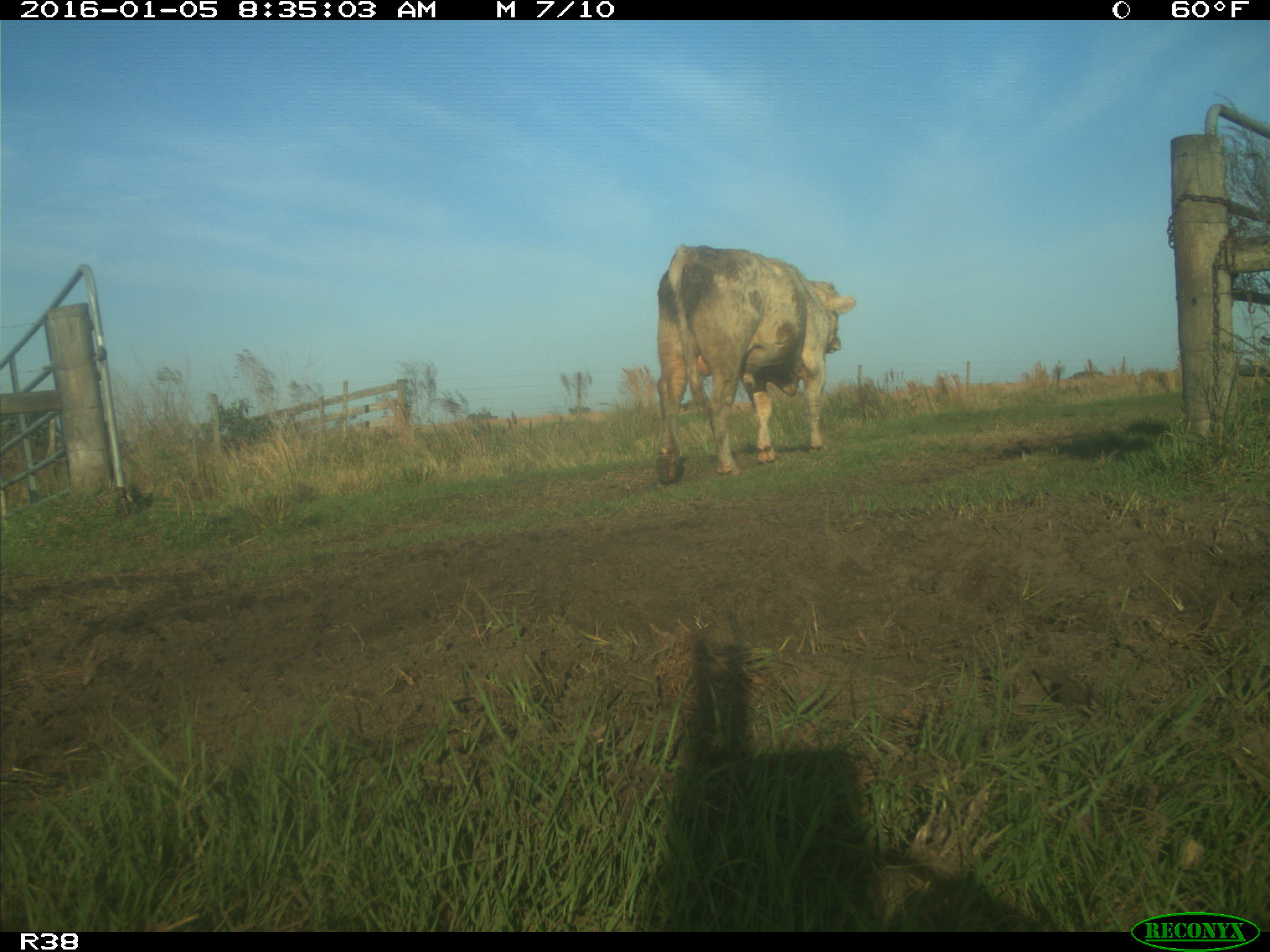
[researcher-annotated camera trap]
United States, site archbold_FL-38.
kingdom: Animalia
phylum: Chordata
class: Mammalia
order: Artiodactyla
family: Bovidae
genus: Bos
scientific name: Bos taurus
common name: domestic cow